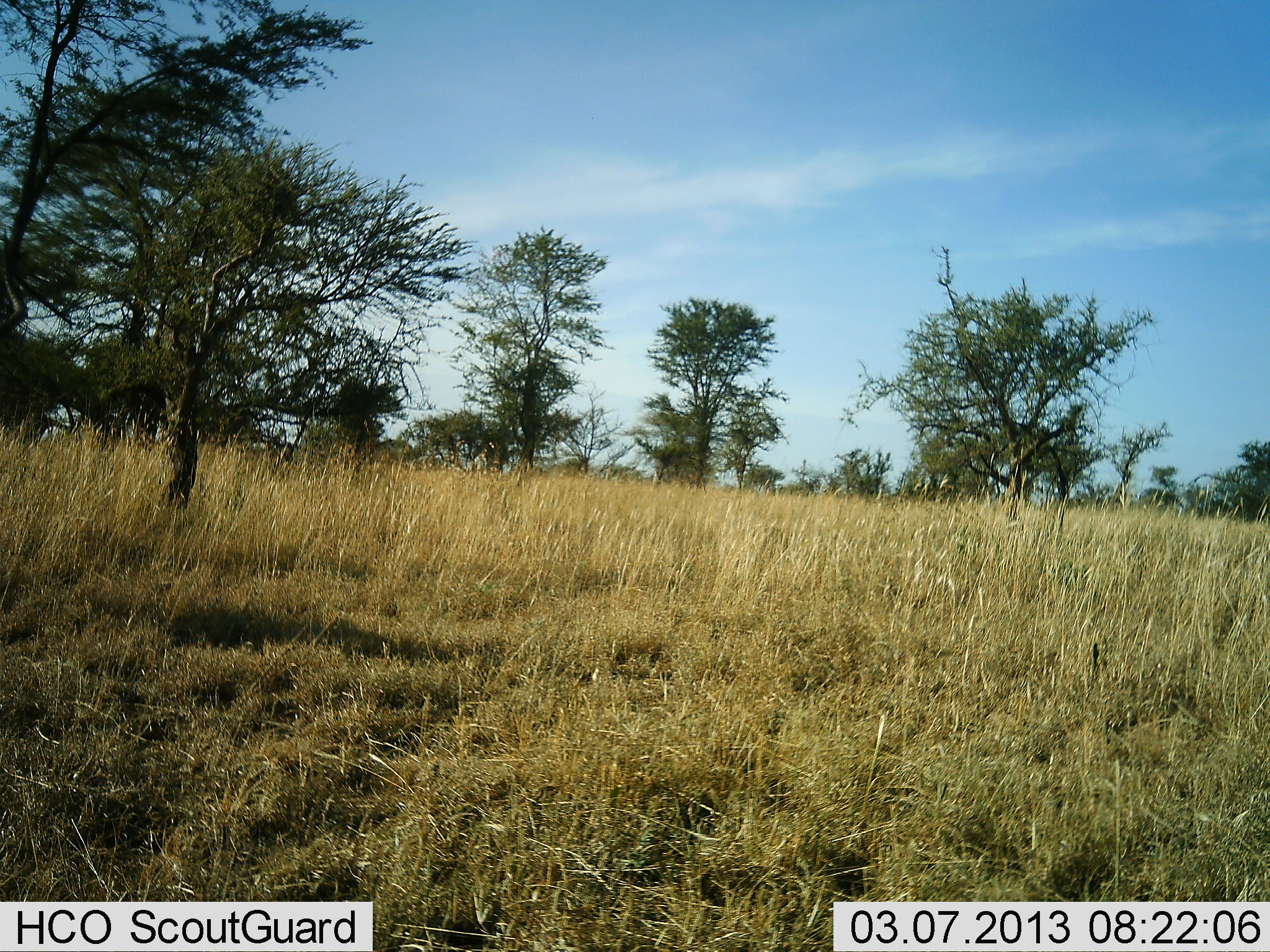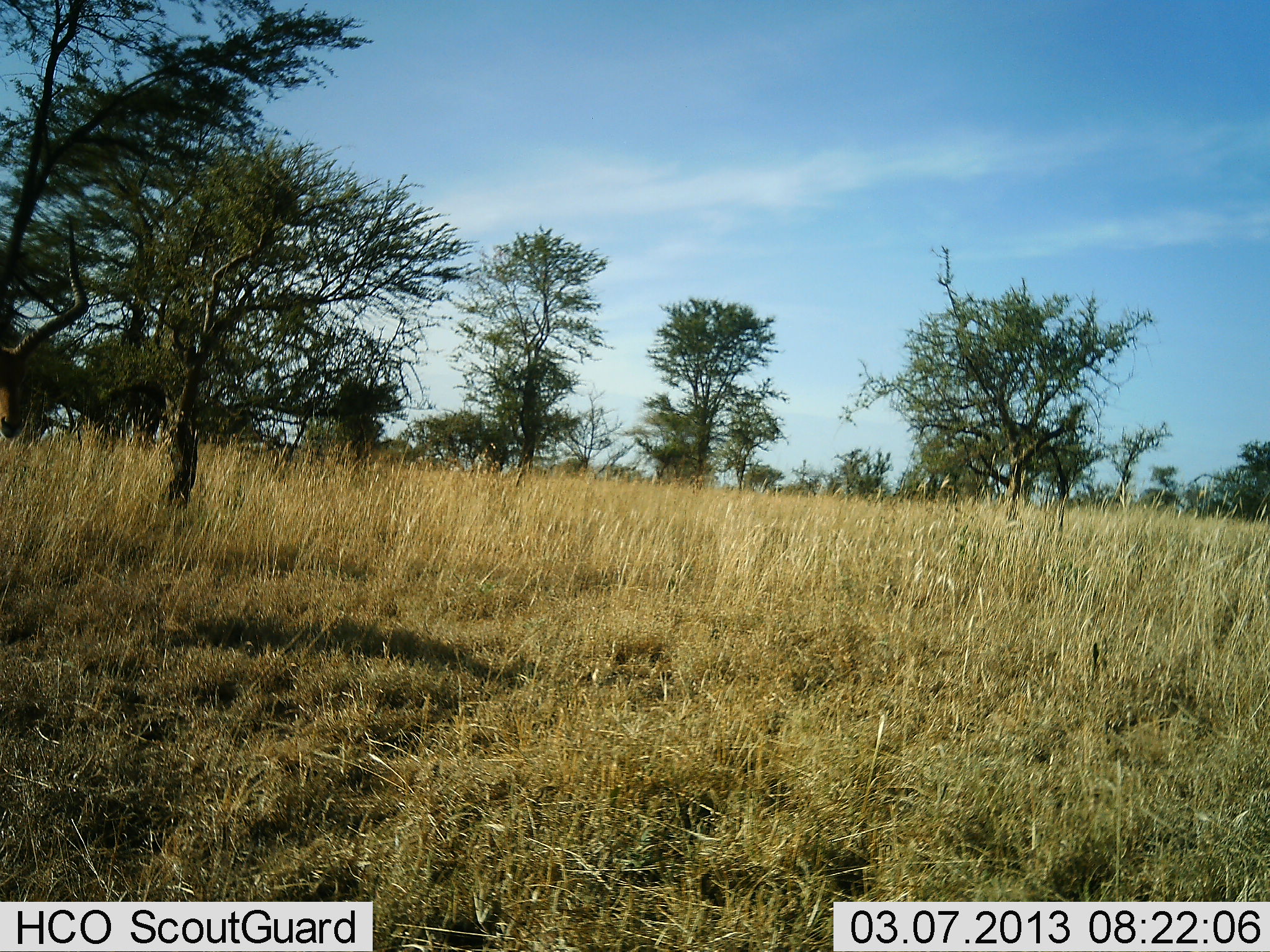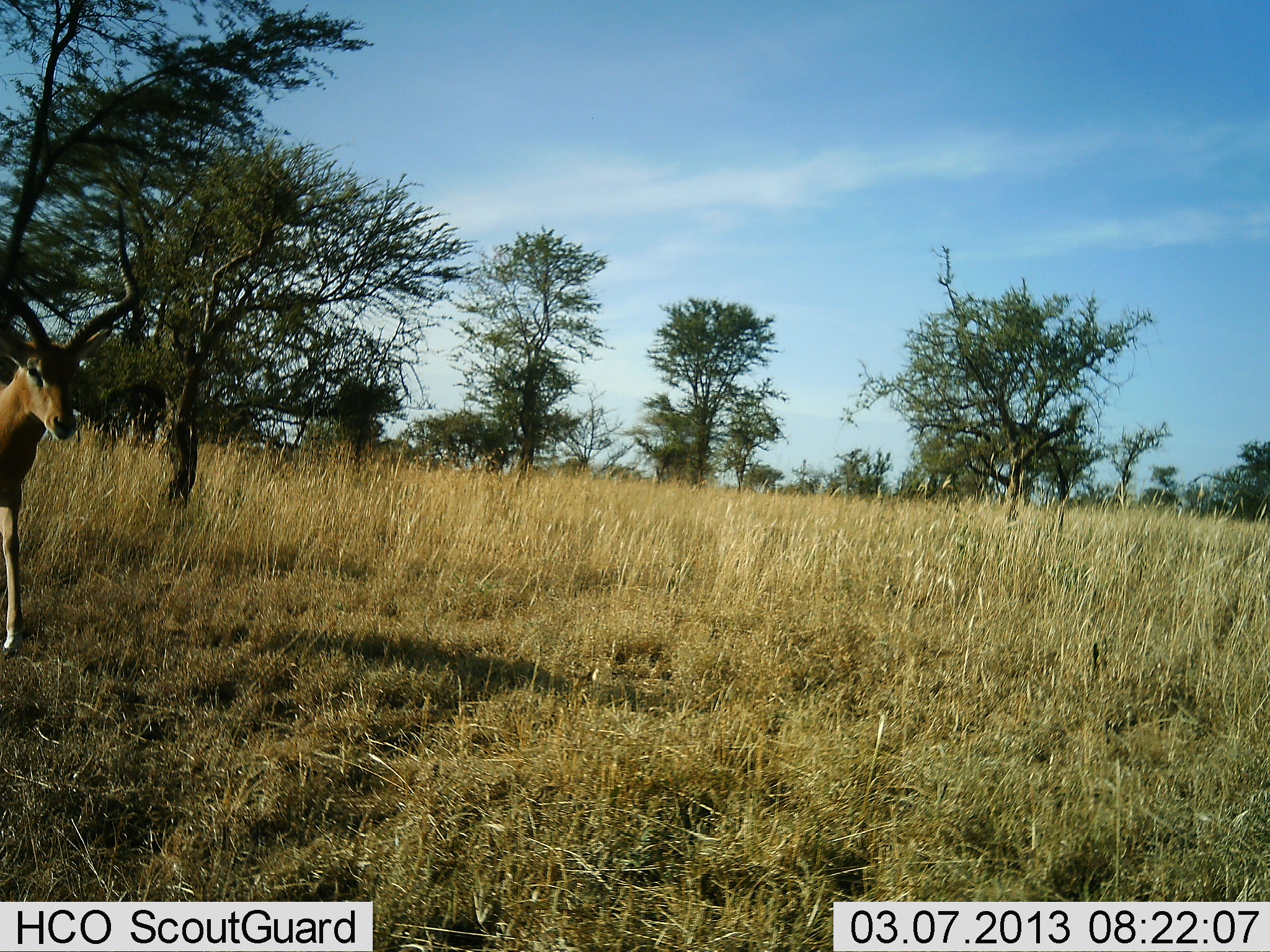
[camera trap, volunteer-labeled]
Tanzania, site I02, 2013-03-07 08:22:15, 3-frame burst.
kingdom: Animalia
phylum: Chordata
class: Mammalia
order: Artiodactyla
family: Bovidae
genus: Aepyceros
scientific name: Aepyceros melampus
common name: impala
Impala (Aepyceros melampus), count 1. Behavior (volunteer vote fractions): standing 5%, resting 0%, moving 100%, interacting 0%. Young present (vote fraction): 0%. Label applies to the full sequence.